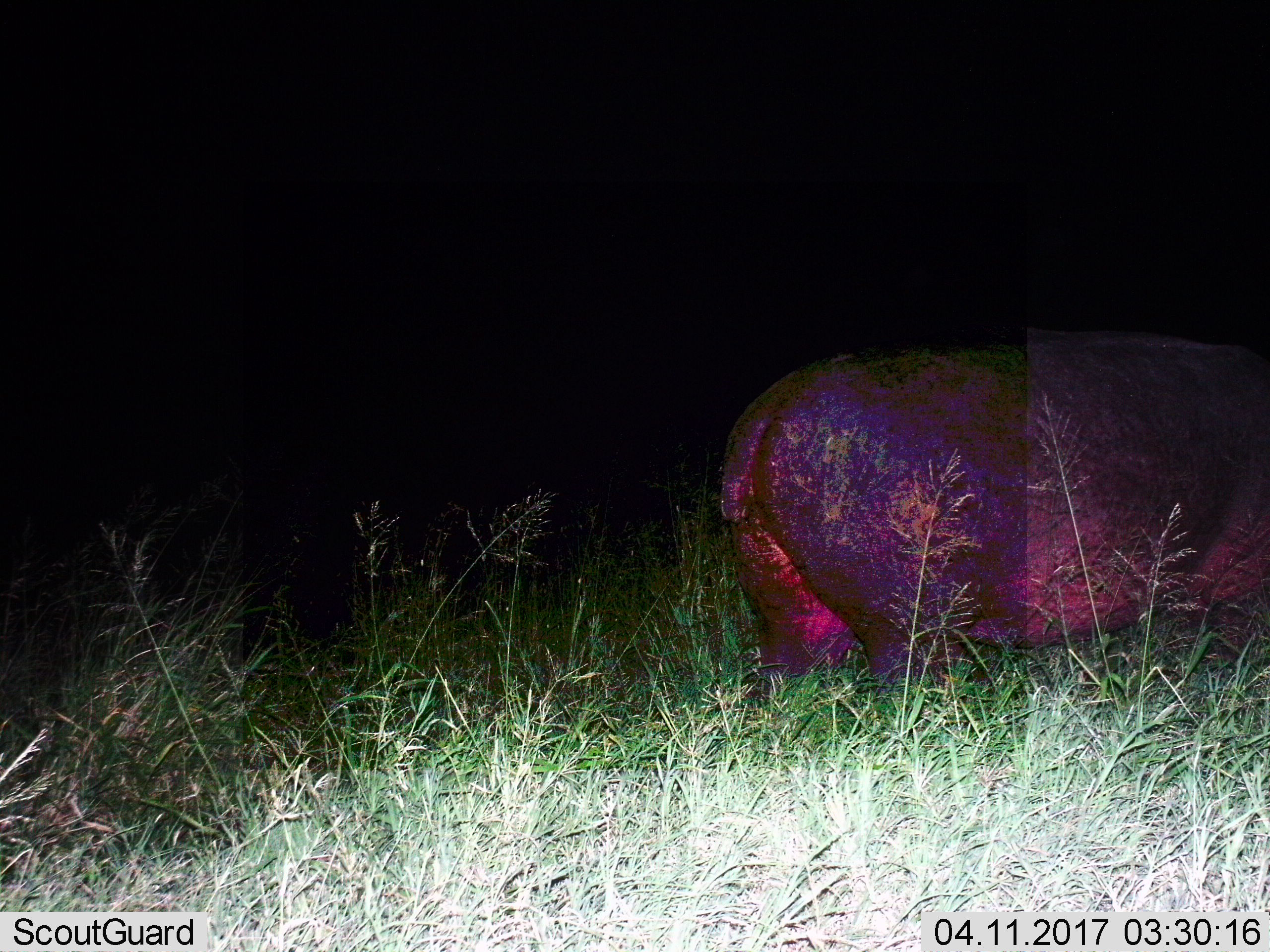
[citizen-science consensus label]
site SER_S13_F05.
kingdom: Animalia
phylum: Chordata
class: Mammalia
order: Artiodactyla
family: Hippopotamidae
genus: Hippopotamus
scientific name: Hippopotamus amphibius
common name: hippopotamus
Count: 1.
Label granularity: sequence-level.